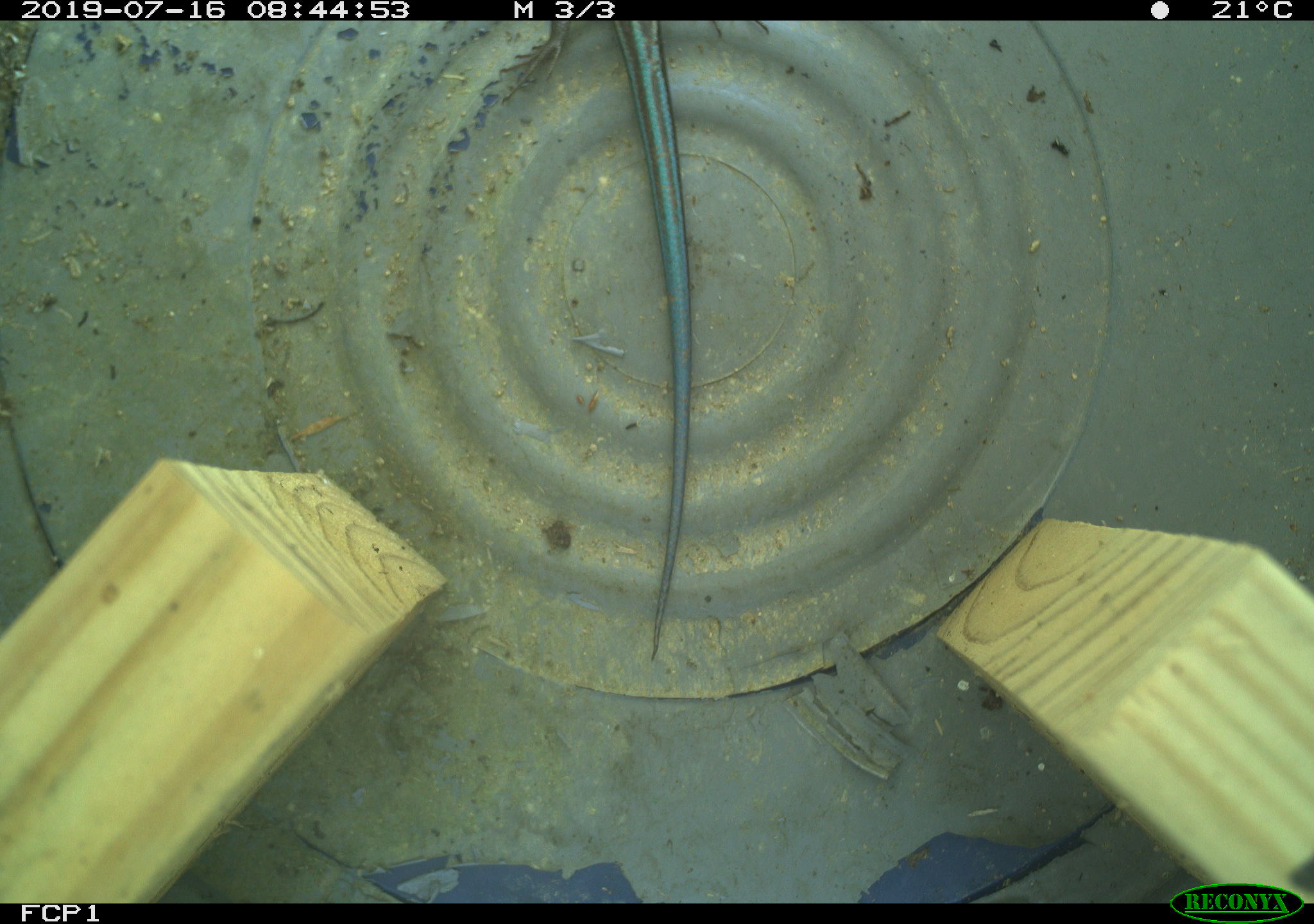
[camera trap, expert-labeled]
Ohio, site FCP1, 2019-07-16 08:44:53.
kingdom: Animalia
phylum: Chordata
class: Reptilia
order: Squamata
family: Scincidae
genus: Plestiodon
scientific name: Plestiodon fasciatus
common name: common five-lined skink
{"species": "common five-lined skink (Plestiodon fasciatus)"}